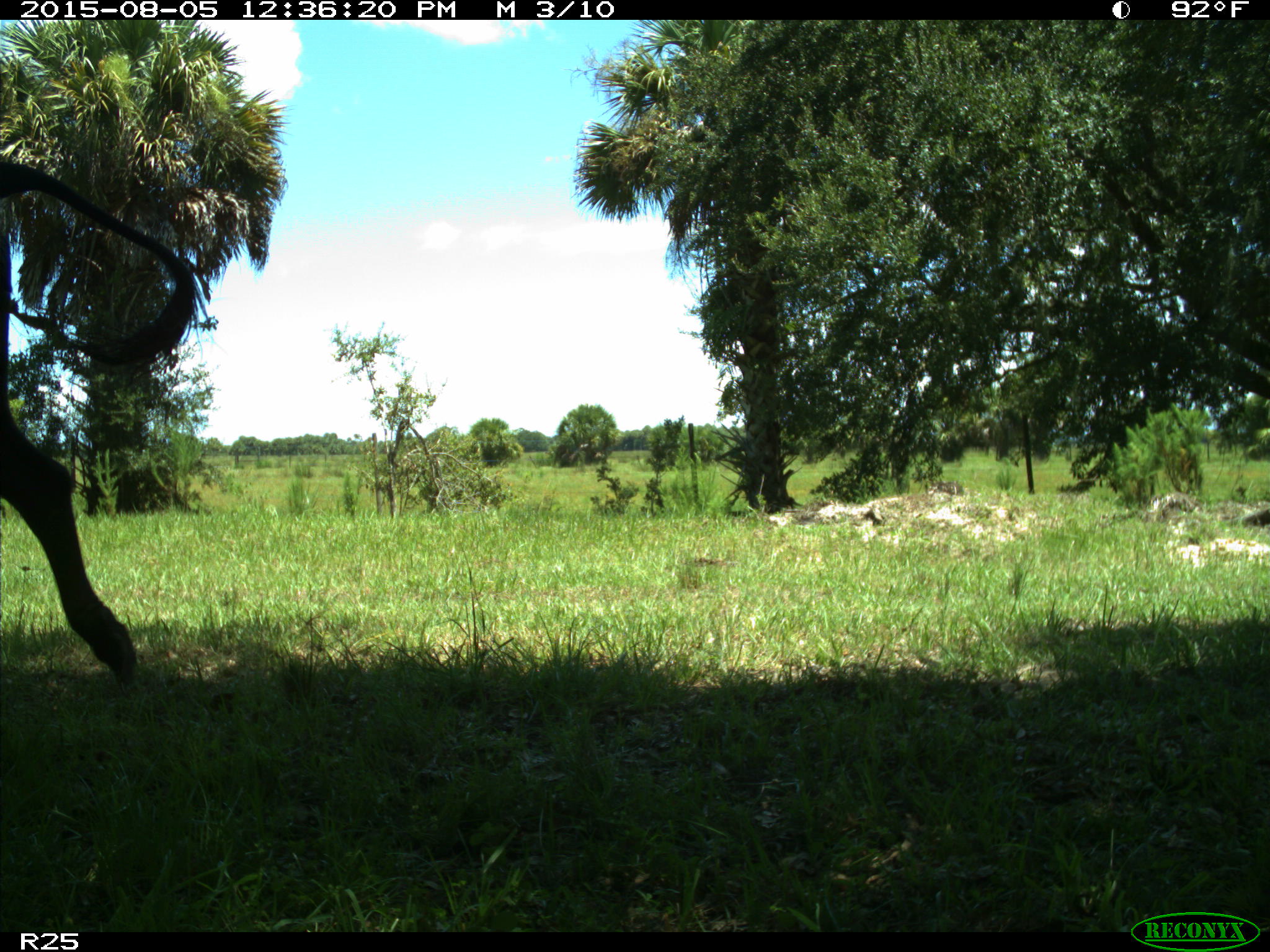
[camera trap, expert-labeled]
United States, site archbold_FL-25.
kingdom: Animalia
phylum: Chordata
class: Mammalia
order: Artiodactyla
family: Bovidae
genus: Bos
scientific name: Bos taurus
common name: domestic cow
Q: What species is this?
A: Bos taurus (domestic cow).